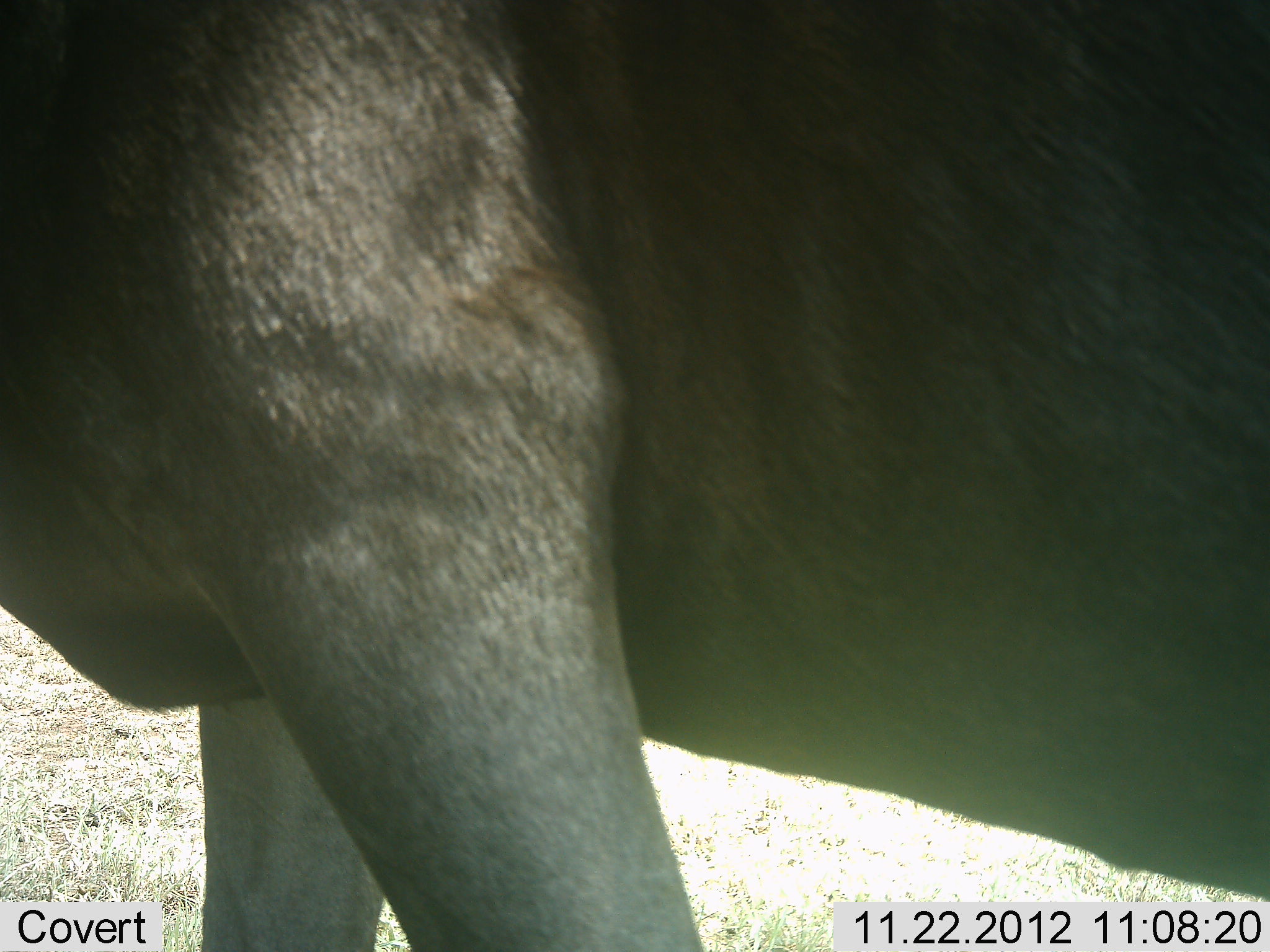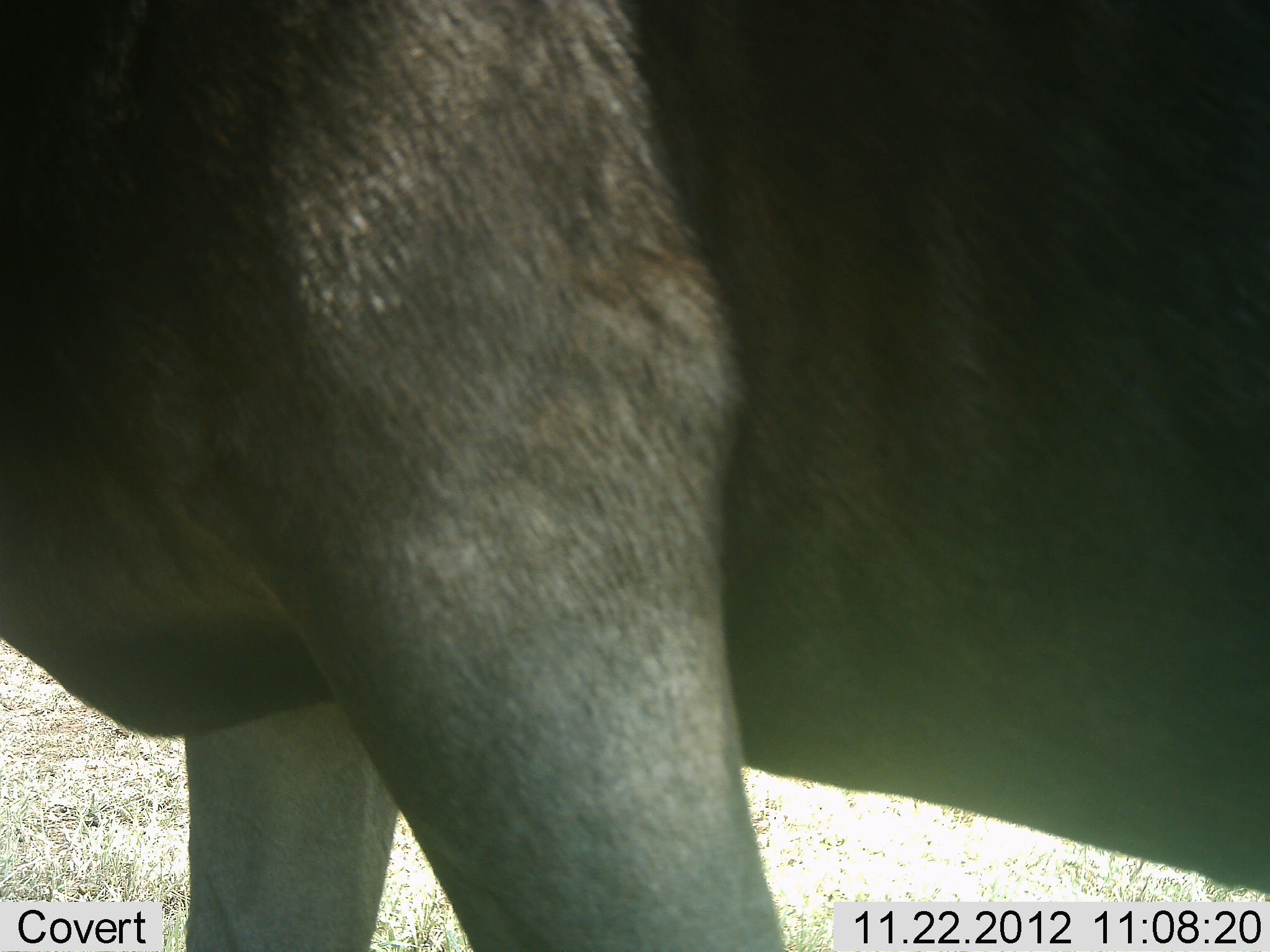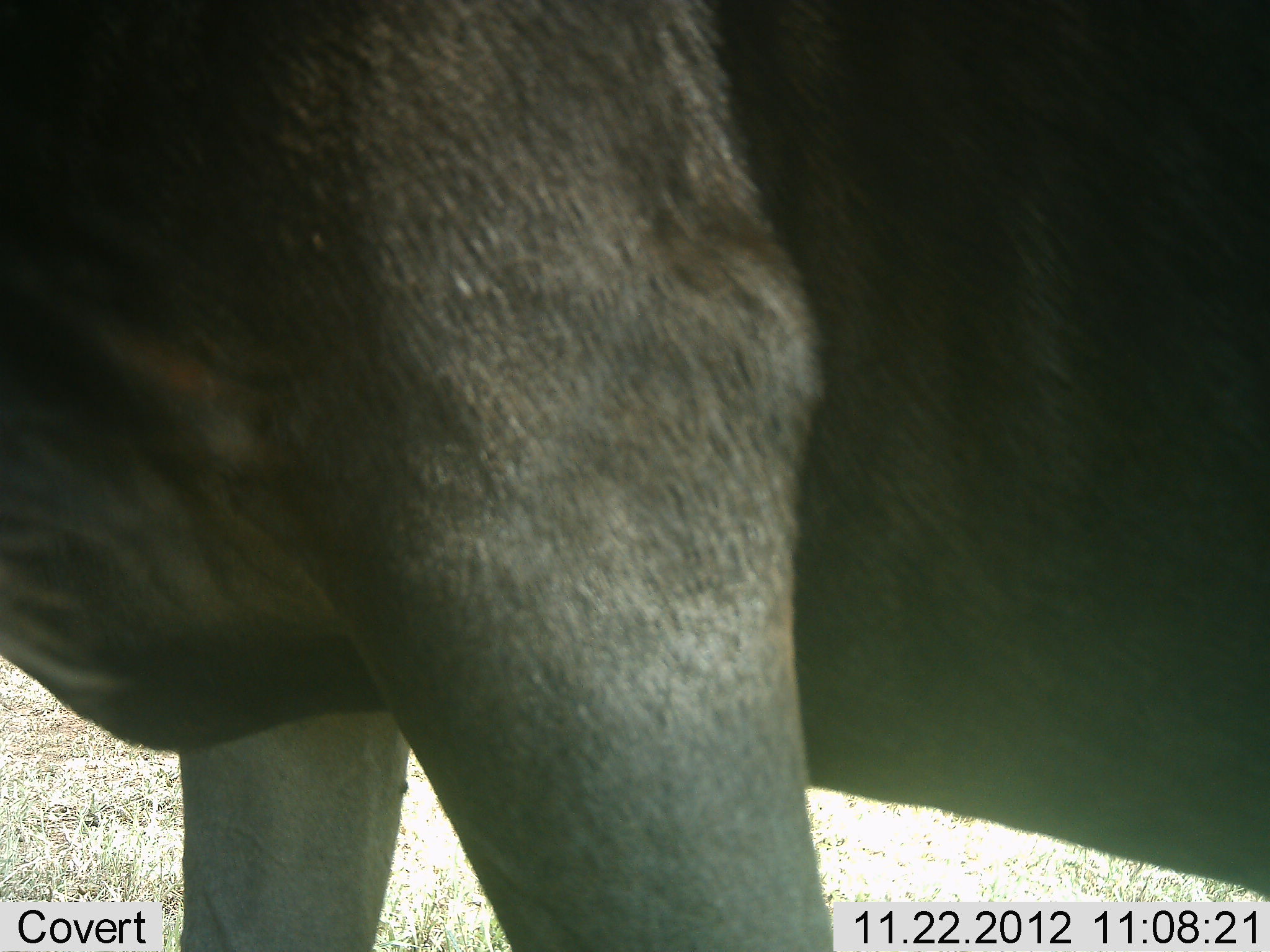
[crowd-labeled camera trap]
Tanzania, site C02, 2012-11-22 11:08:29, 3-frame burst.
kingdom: Animalia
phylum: Chordata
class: Mammalia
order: Artiodactyla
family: Bovidae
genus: Connochaetes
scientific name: Connochaetes taurinus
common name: blue wildebeest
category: wildebeest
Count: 1.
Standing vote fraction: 83%.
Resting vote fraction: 0%.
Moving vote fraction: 17%.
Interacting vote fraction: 0%.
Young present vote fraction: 0%.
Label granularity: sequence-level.